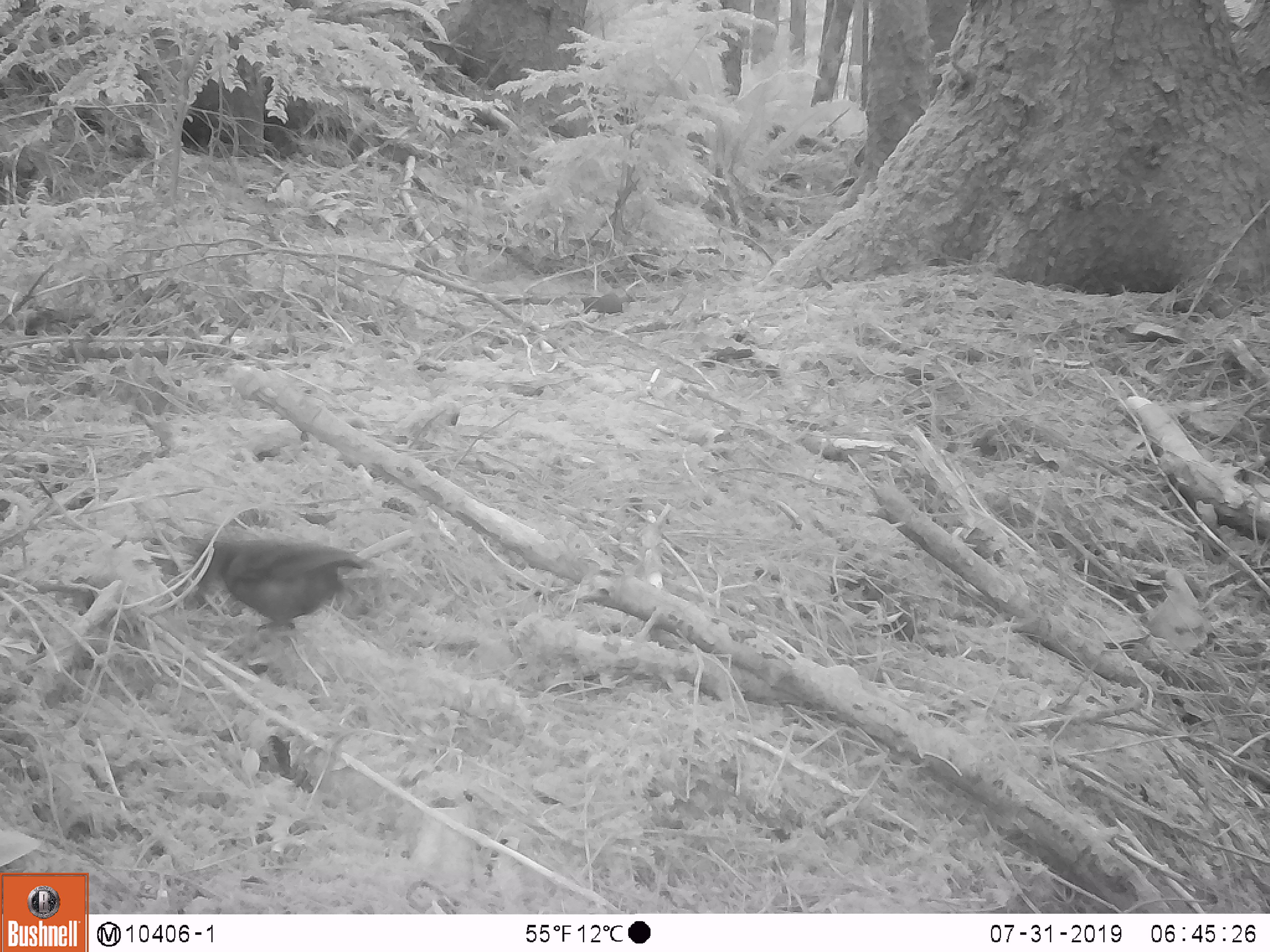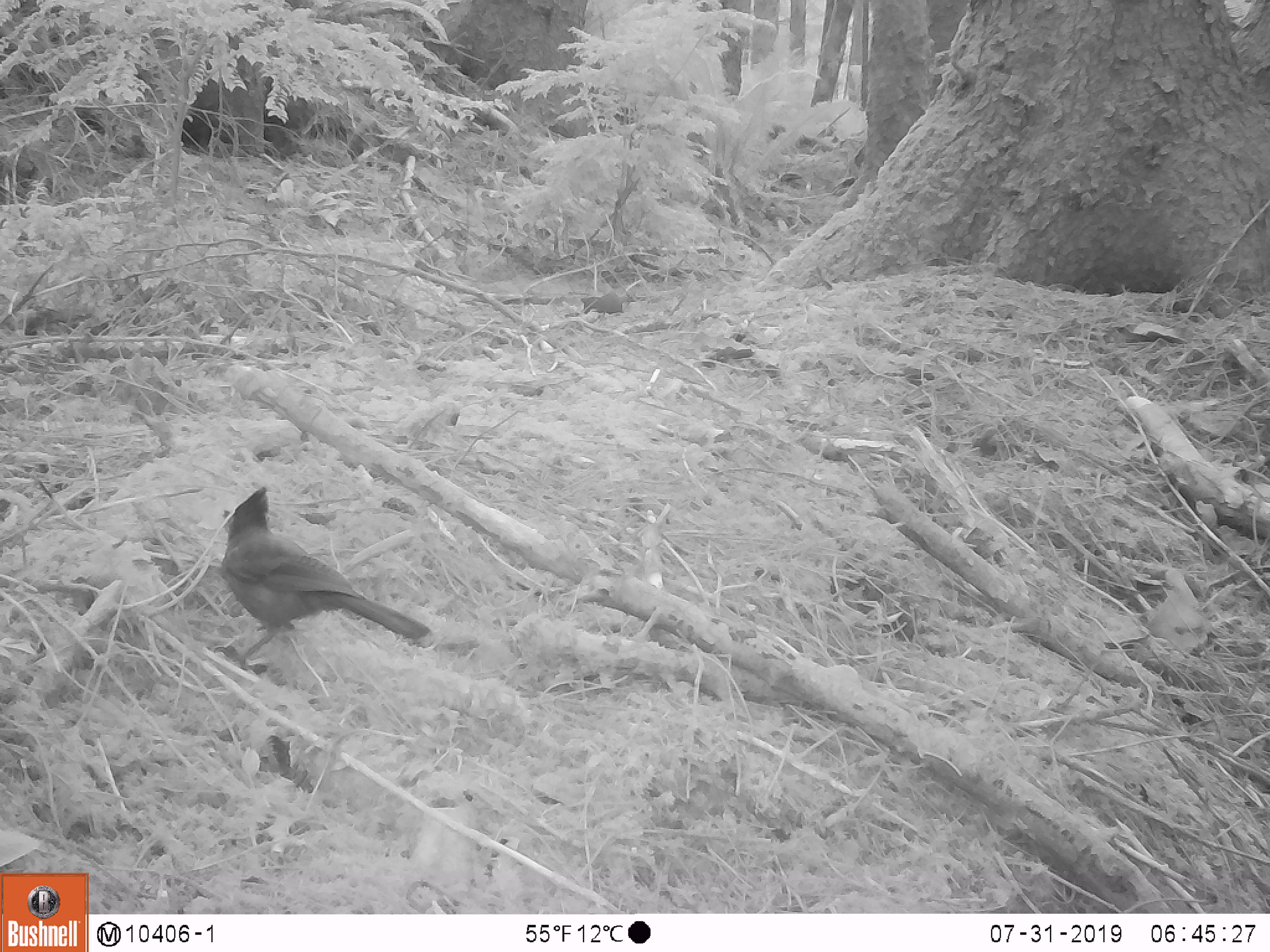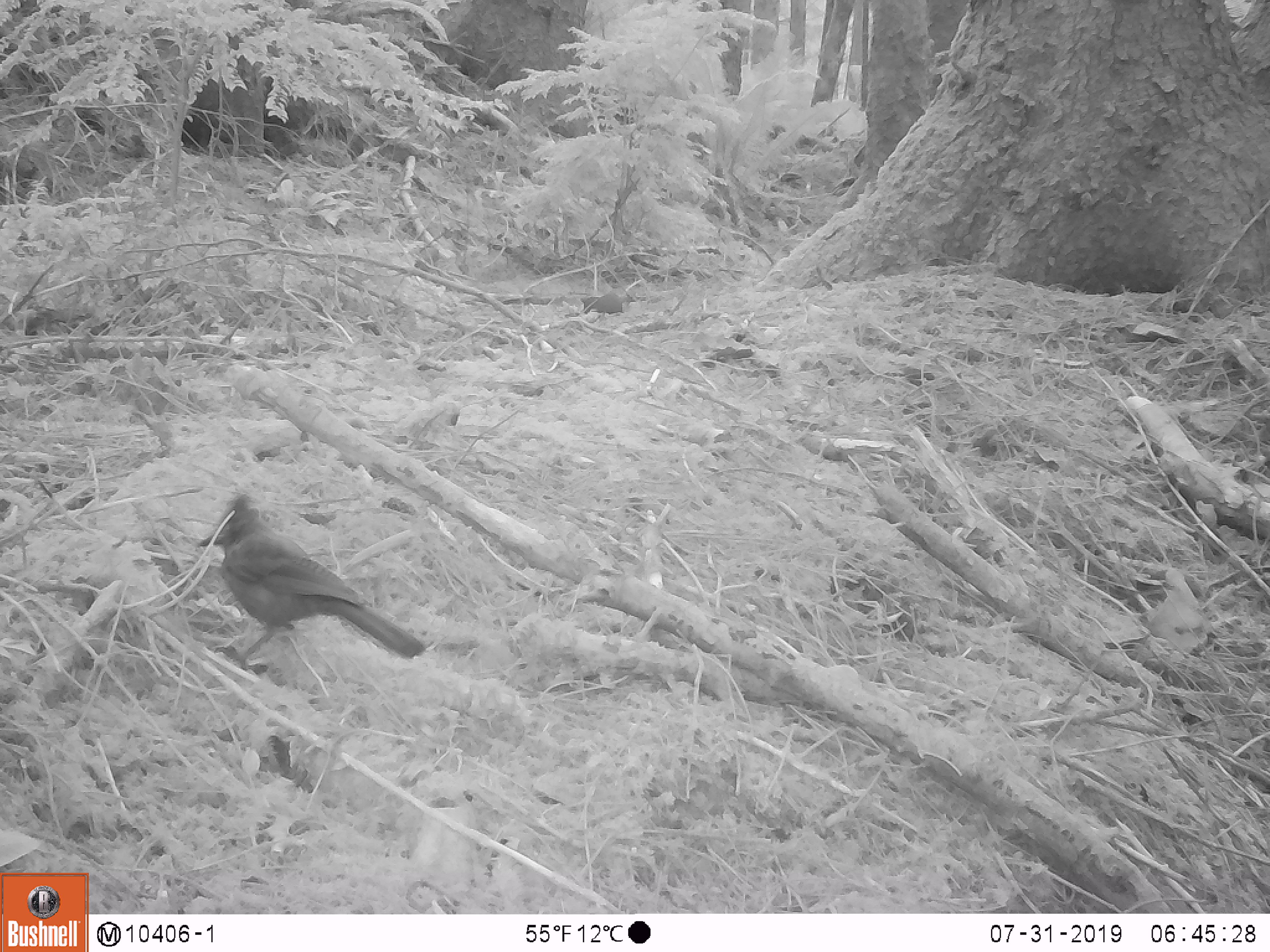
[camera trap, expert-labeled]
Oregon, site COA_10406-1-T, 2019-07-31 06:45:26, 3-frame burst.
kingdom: Animalia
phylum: Chordata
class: Aves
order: Passeriformes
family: Corvidae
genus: Cyanocitta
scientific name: Cyanocitta stelleri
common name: steller's jay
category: stellers jay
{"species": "stellers jay (steller's jay) (Cyanocitta stelleri)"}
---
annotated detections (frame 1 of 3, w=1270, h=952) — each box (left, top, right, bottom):
stellers jay: (188, 534, 371, 630)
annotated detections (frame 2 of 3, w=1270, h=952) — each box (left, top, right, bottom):
stellers jay: (216, 488, 438, 683)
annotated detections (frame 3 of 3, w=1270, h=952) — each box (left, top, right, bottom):
stellers jay: (195, 494, 426, 670)